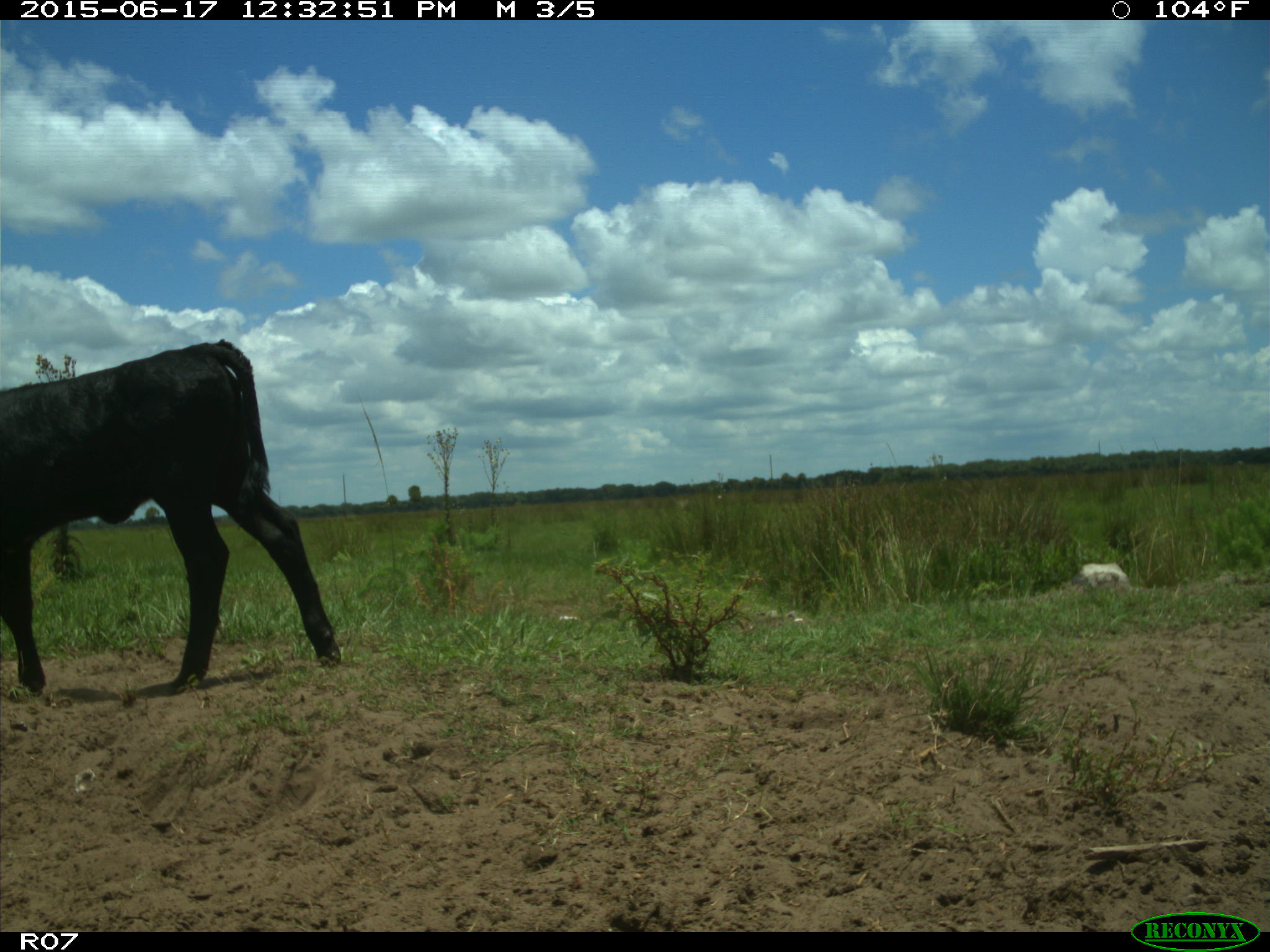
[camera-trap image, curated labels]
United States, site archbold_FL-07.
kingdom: Animalia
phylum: Chordata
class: Mammalia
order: Artiodactyla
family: Bovidae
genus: Bos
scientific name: Bos taurus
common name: domestic cow